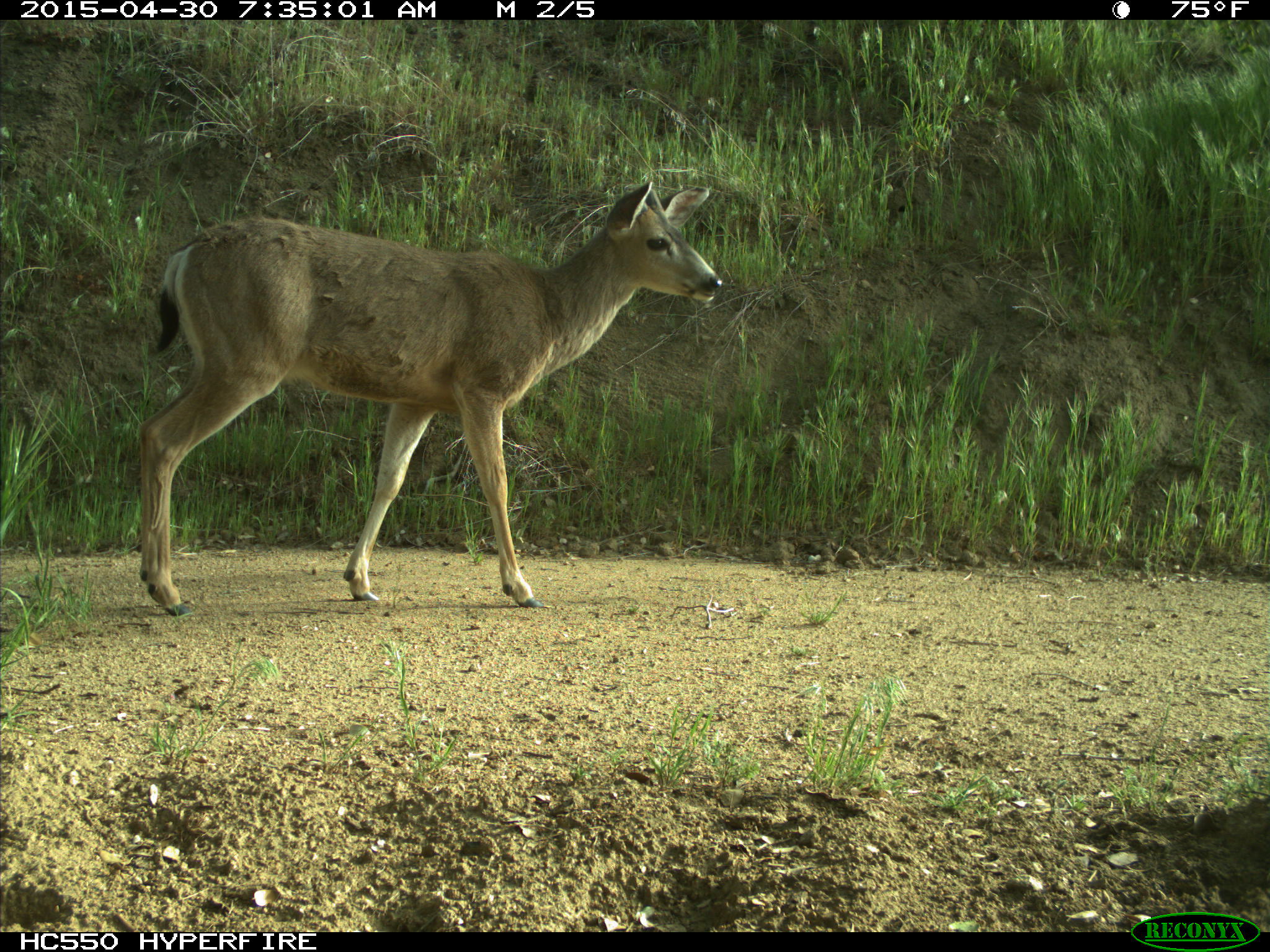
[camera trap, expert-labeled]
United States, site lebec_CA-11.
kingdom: Animalia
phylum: Chordata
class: Mammalia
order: Artiodactyla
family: Cervidae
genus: Odocoileus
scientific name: Odocoileus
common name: deer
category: unidentified deer